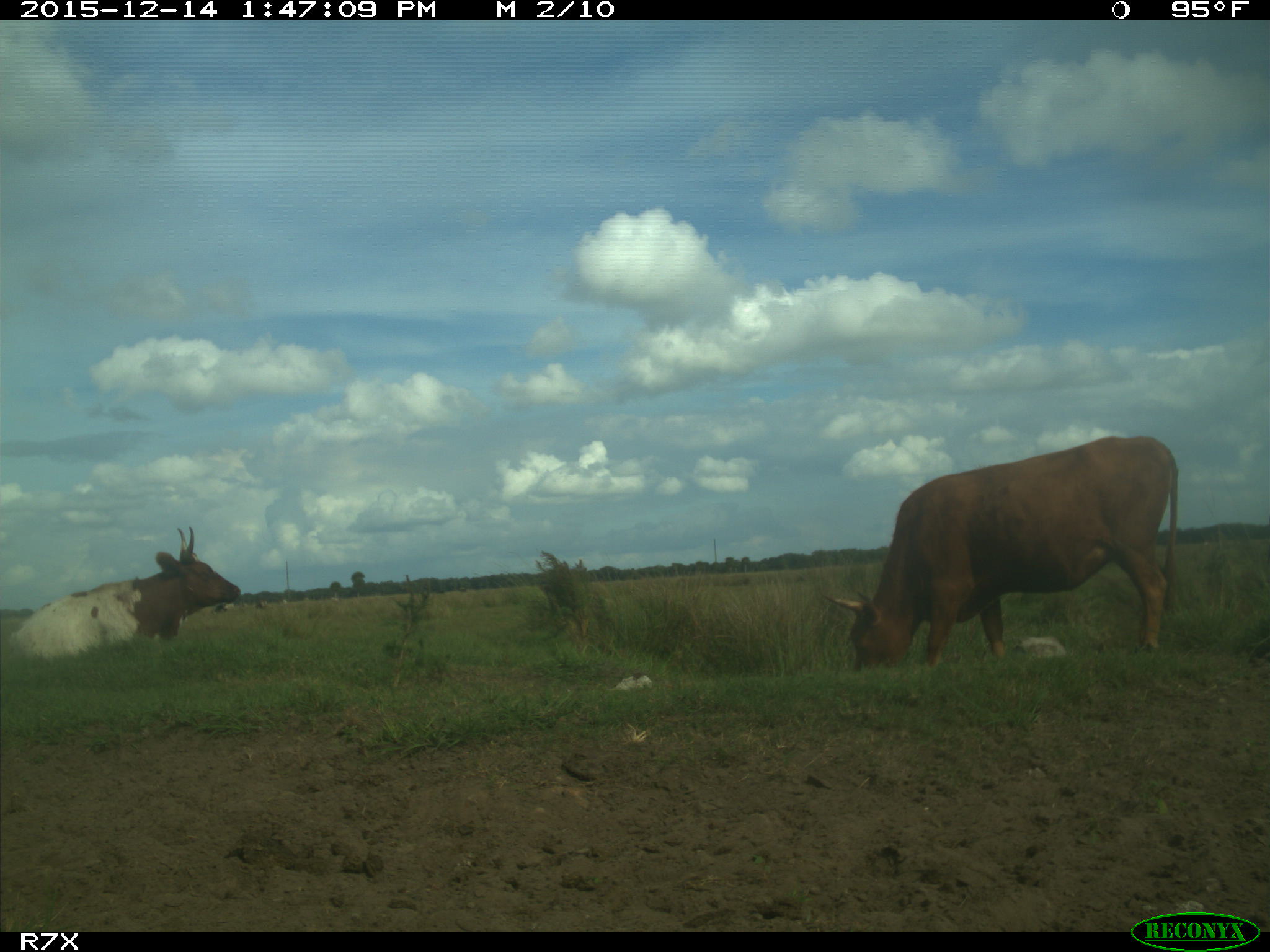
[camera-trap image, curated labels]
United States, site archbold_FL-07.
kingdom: Animalia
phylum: Chordata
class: Mammalia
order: Artiodactyla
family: Bovidae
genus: Bos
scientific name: Bos taurus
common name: domestic cow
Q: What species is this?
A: Bos taurus (domestic cow).